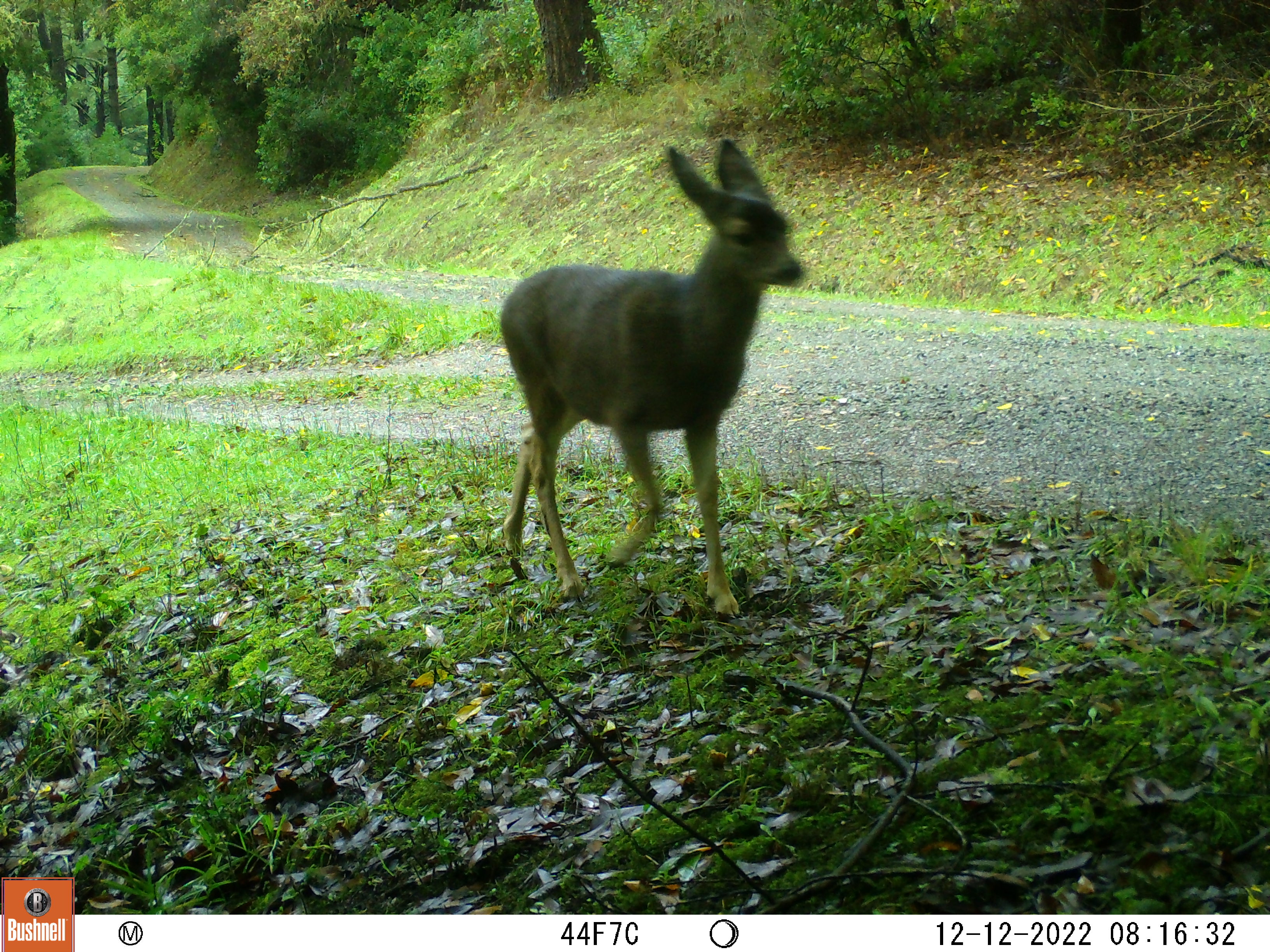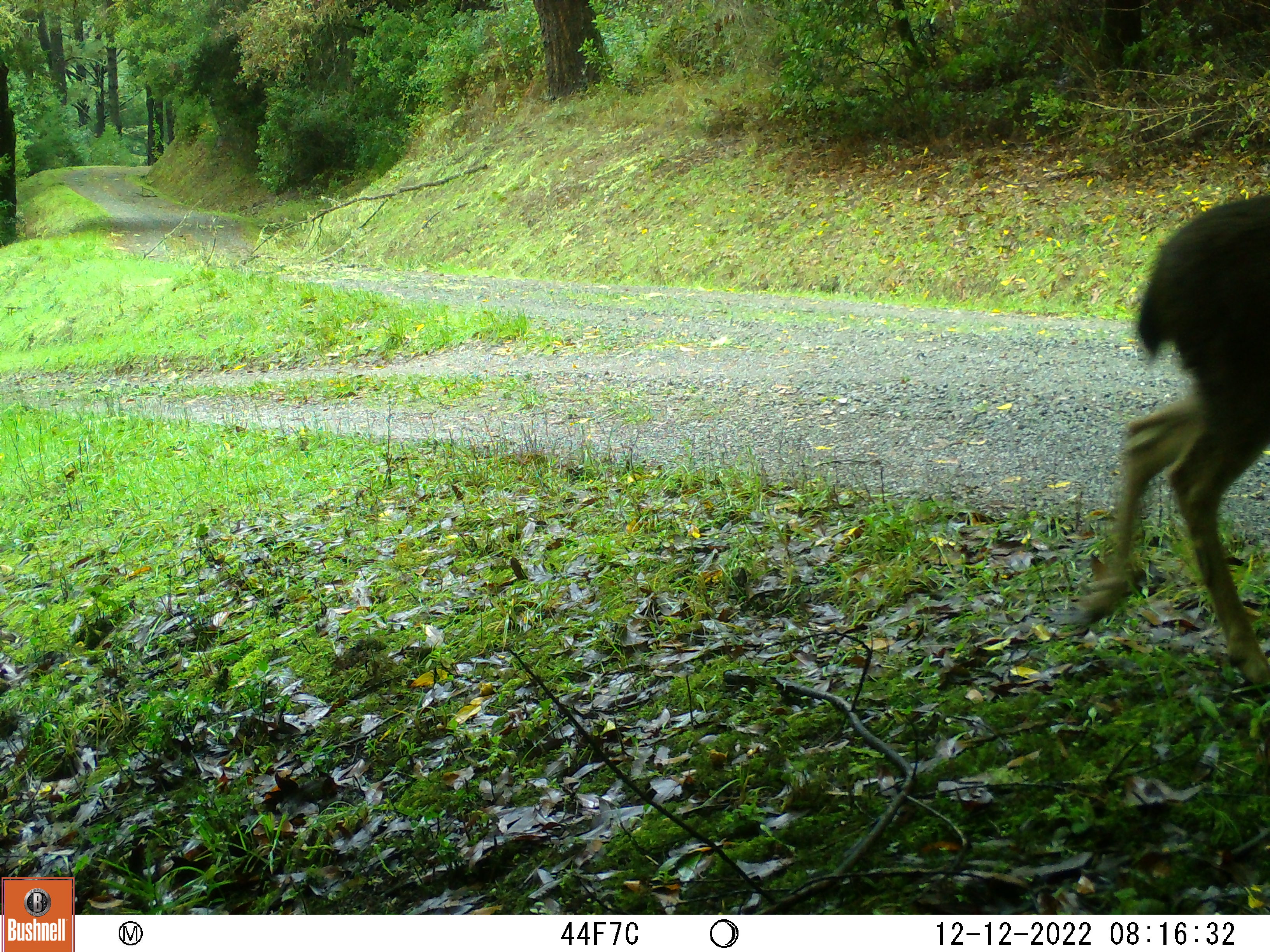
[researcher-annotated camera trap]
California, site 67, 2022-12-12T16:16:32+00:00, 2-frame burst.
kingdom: Animalia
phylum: Chordata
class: Mammalia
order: Artiodactyla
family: Cervidae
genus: Odocoileus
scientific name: Odocoileus hemionus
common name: mule deer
Mule deer (Odocoileus hemionus).